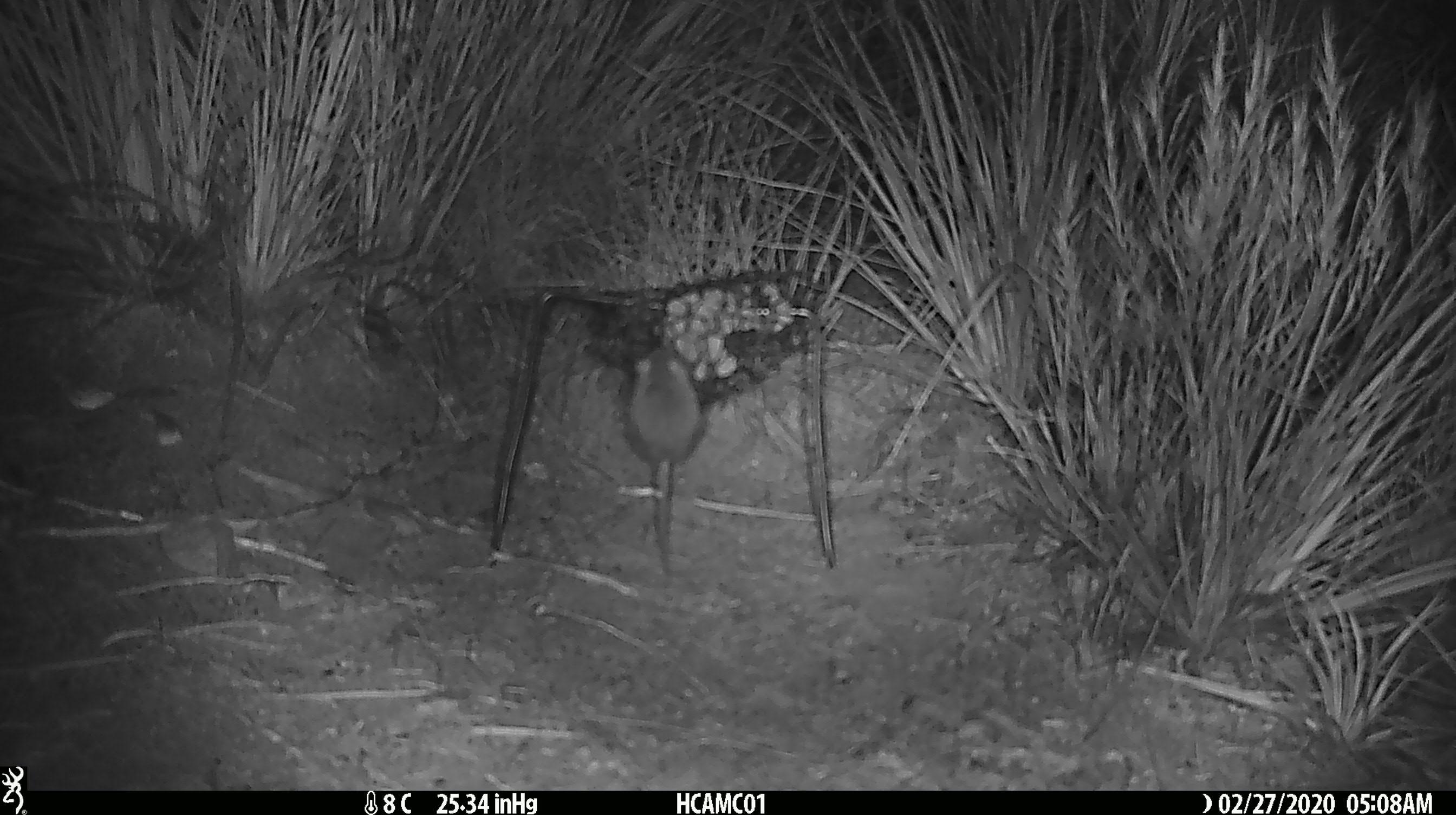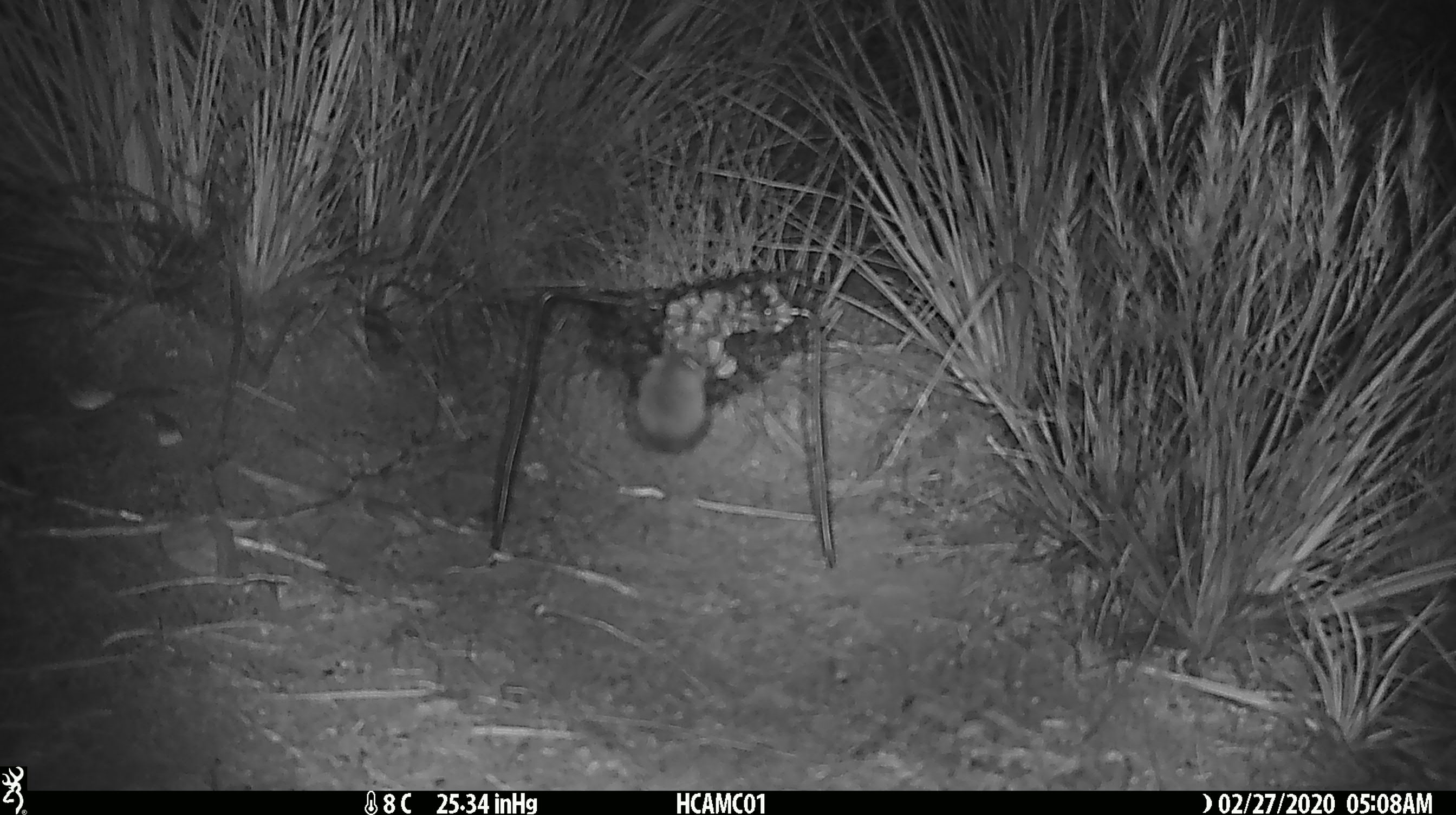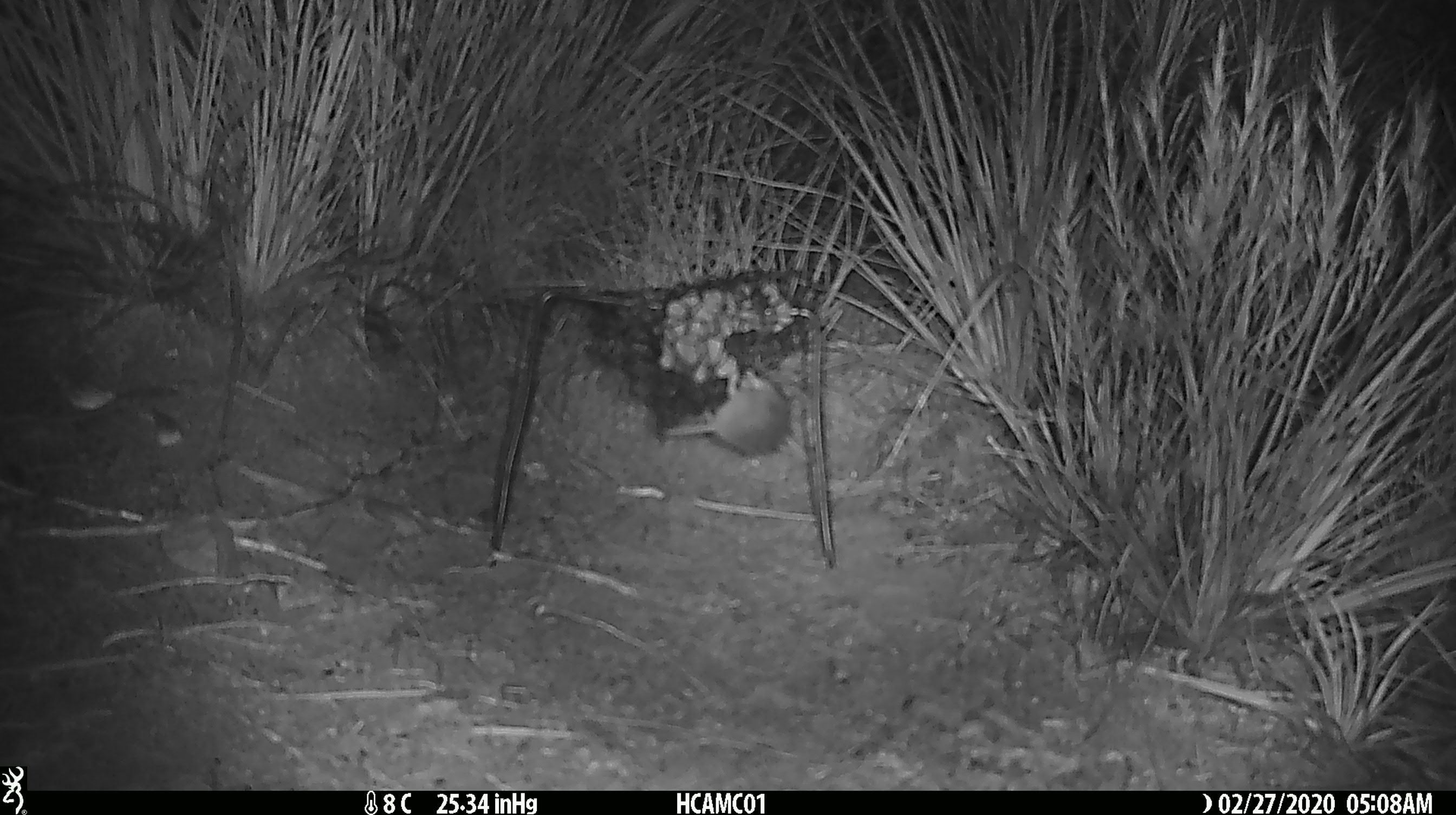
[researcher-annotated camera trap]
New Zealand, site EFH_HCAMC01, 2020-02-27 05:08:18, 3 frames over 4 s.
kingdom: Animalia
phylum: Chordata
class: Mammalia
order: Rodentia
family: Muridae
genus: Mus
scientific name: Mus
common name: mouse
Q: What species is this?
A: Mouse (Mus).